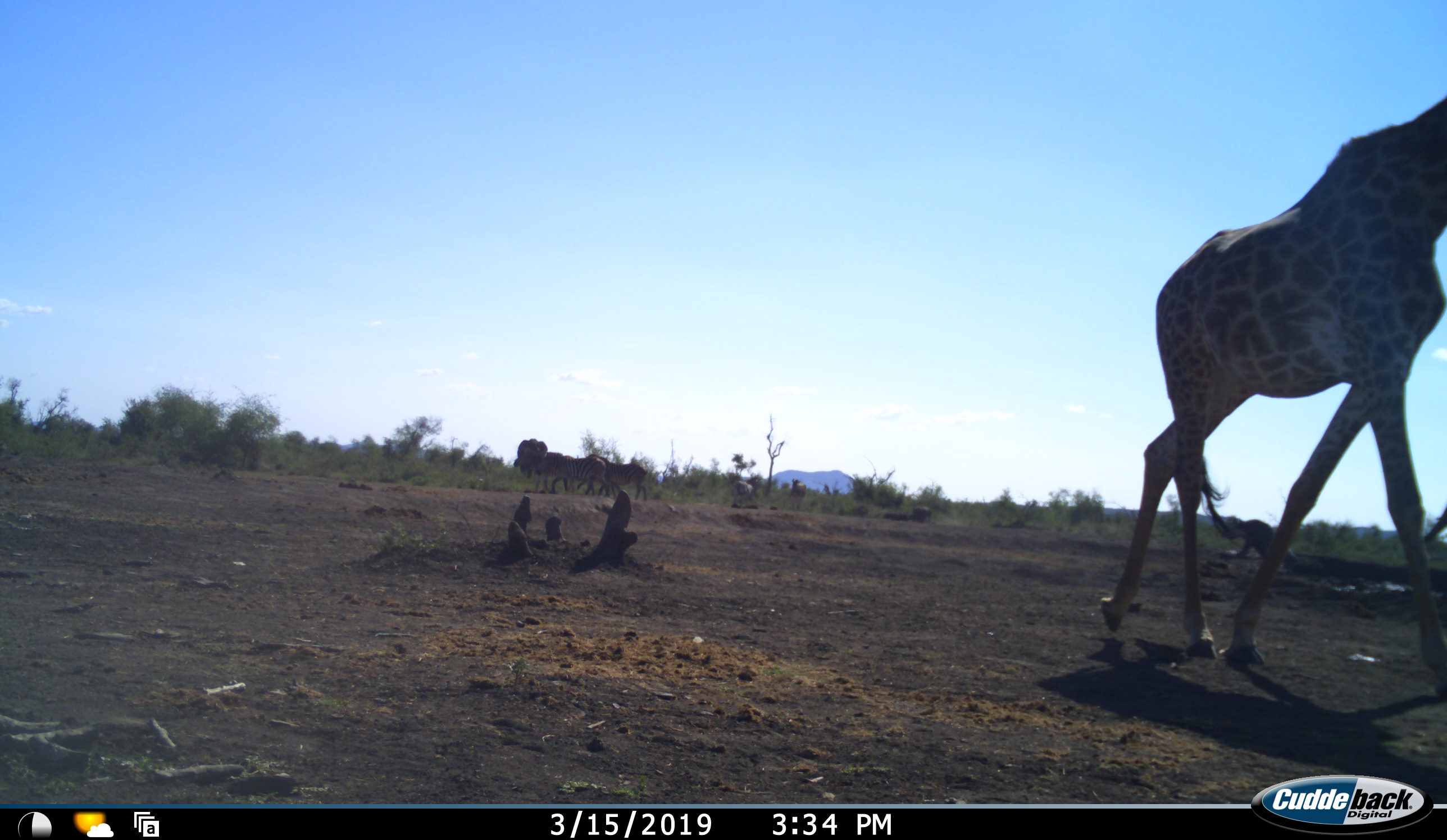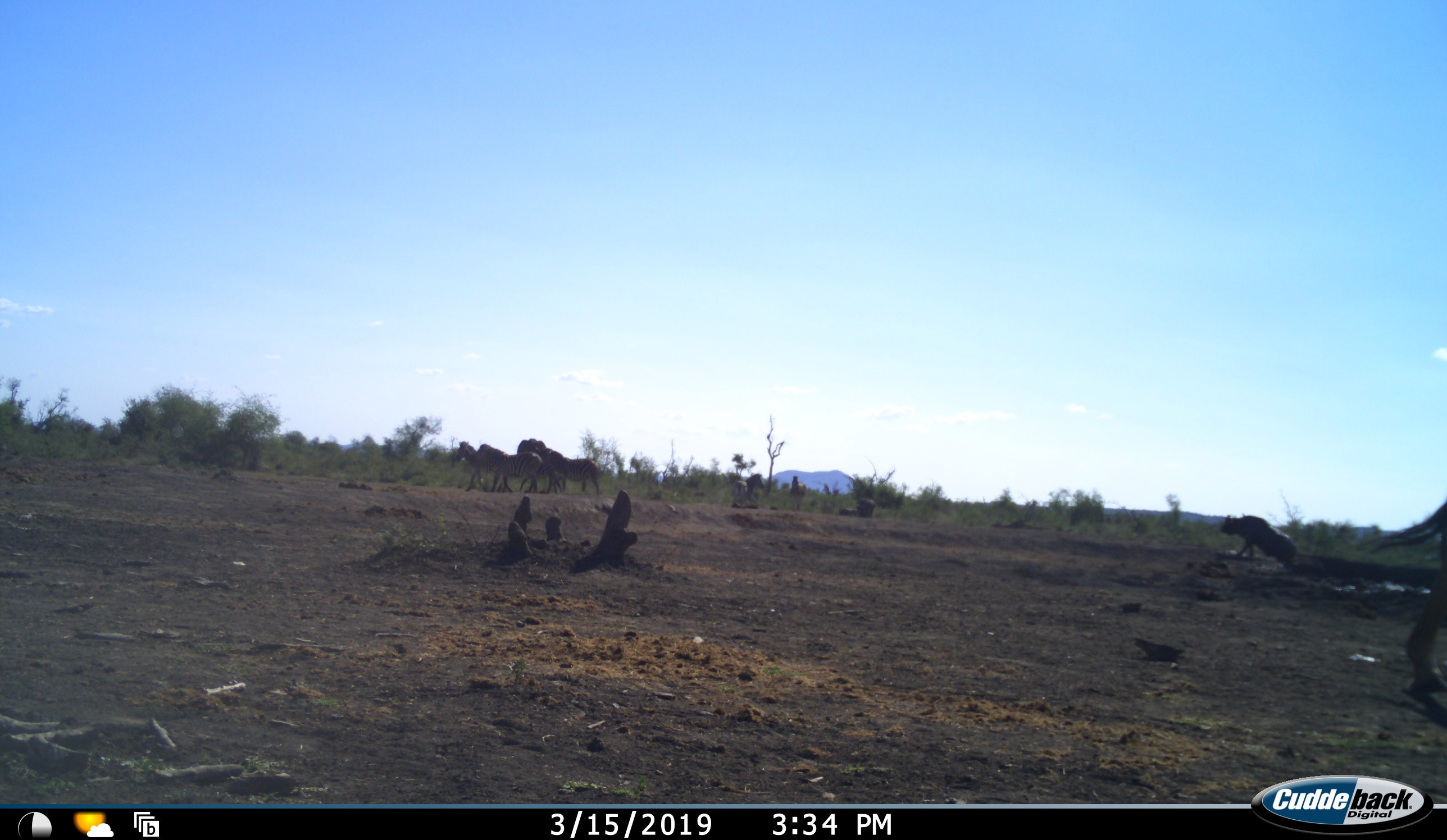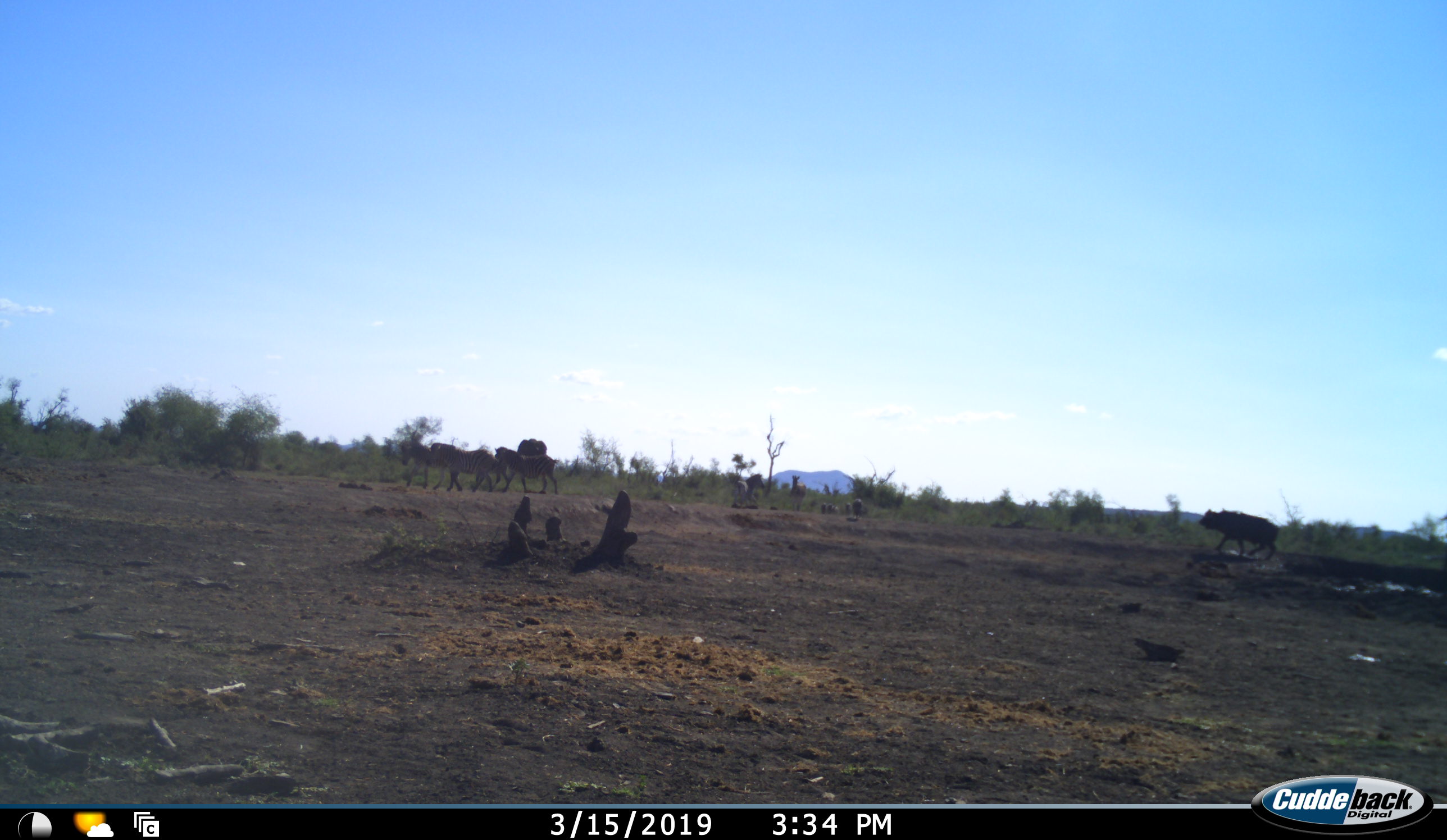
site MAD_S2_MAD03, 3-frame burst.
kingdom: Animalia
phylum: Chordata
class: Mammalia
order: Artiodactyla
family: Giraffidae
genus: Giraffa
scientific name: Giraffa camelopardalis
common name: giraffe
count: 1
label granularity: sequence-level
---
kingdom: Animalia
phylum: Chordata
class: Mammalia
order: Perissodactyla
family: Equidae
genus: Equus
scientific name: Equus quagga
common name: plains zebra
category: zebraplains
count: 4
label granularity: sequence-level